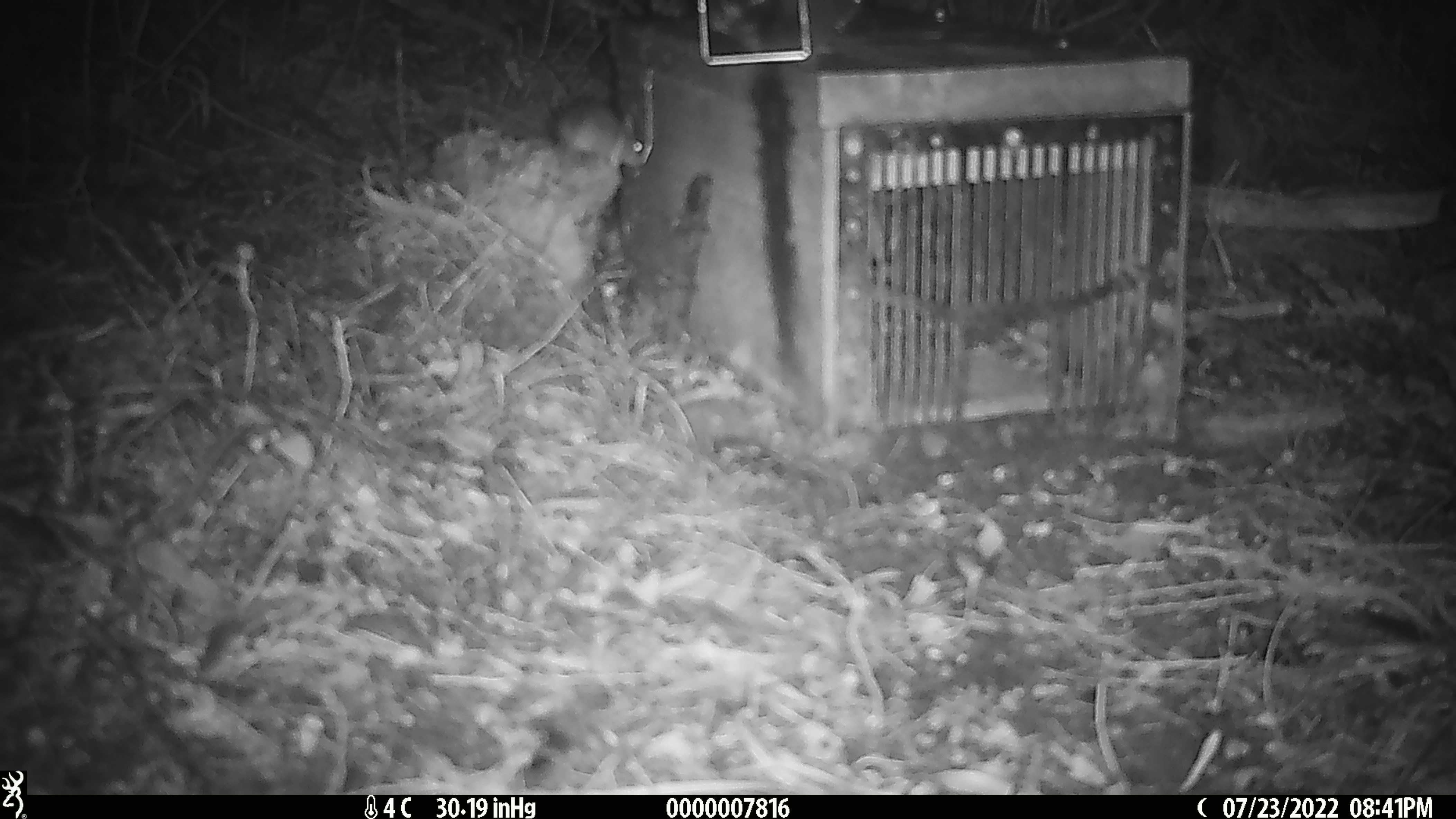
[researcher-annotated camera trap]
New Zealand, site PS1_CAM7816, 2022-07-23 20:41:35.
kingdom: Animalia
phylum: Chordata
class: Mammalia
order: Rodentia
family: Muridae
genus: Mus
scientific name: Mus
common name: mouse